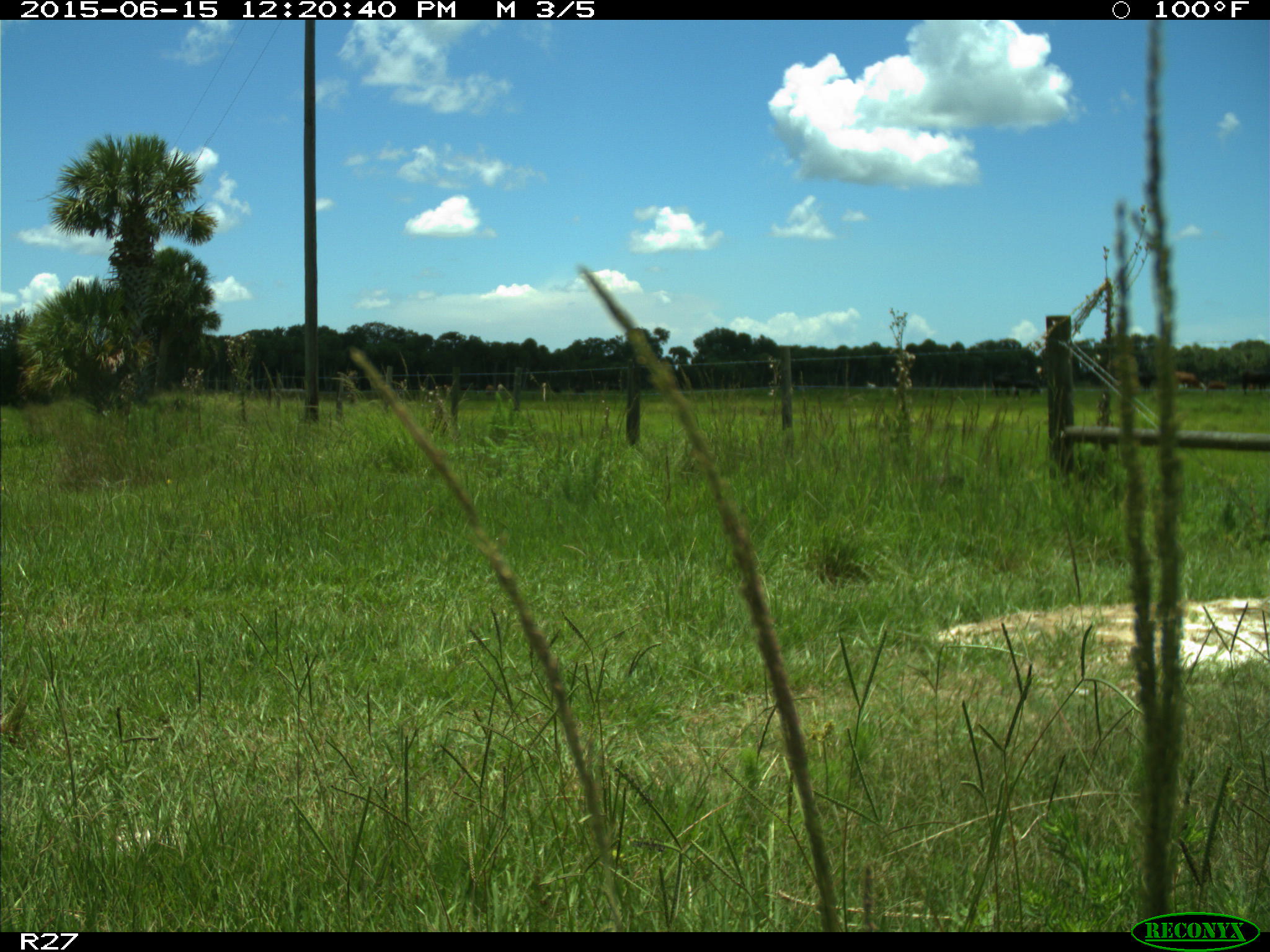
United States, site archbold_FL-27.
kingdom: Animalia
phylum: Chordata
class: Mammalia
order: Artiodactyla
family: Bovidae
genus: Bos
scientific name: Bos taurus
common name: domestic cow